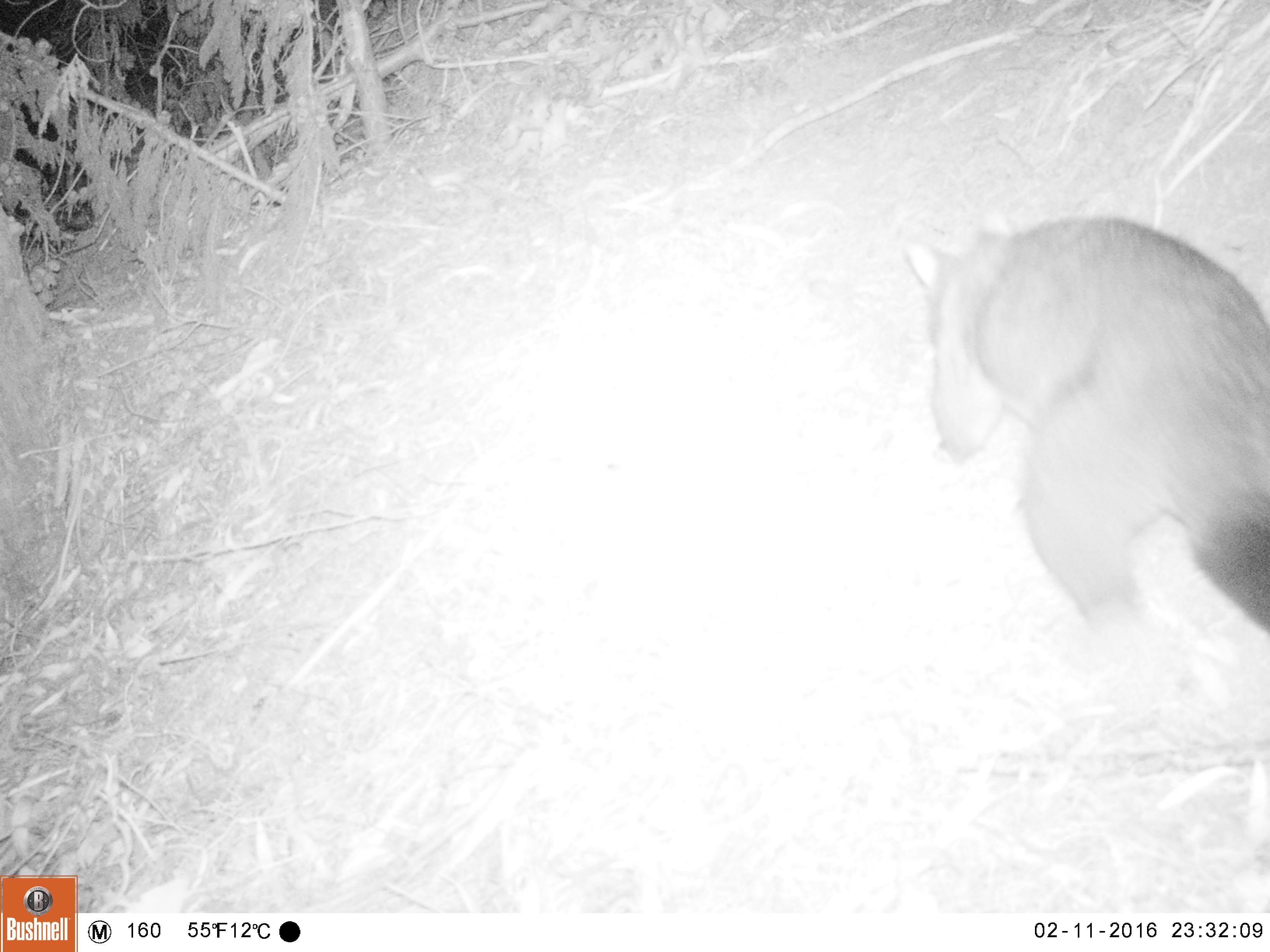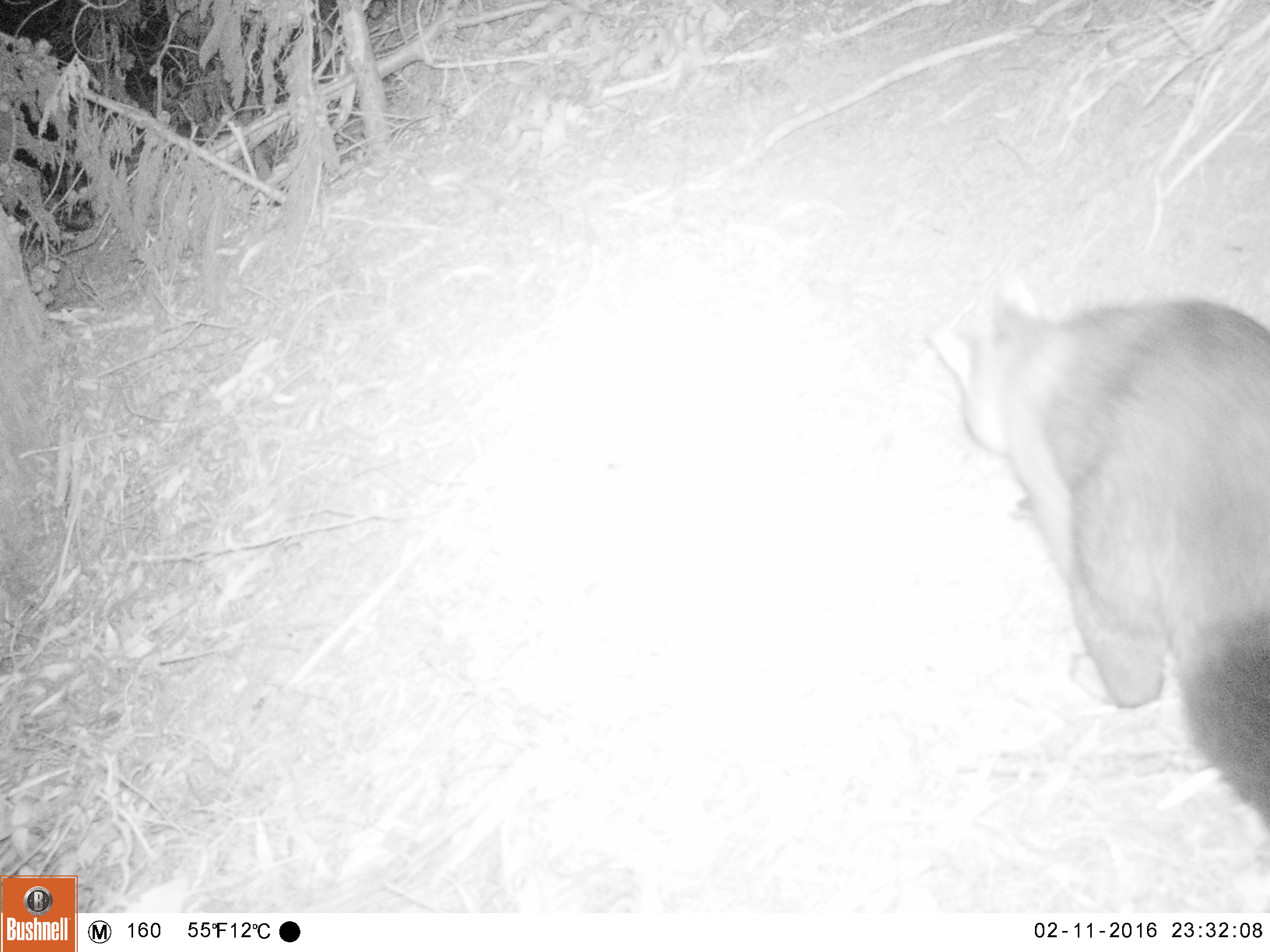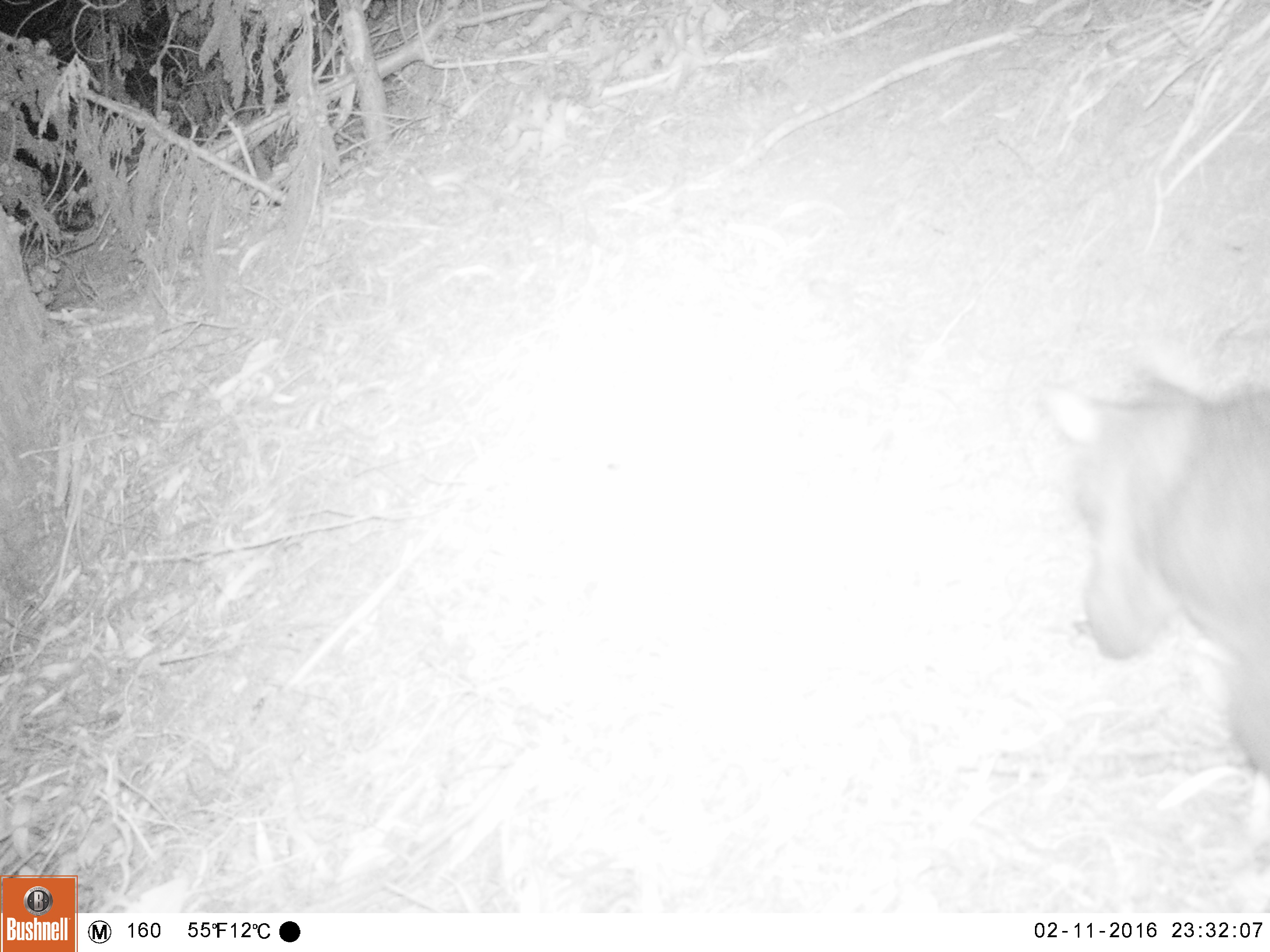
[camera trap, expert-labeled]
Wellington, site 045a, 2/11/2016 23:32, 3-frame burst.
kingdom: Animalia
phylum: Chordata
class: Mammalia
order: Didelphimorphia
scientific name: Didelphimorphia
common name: possum